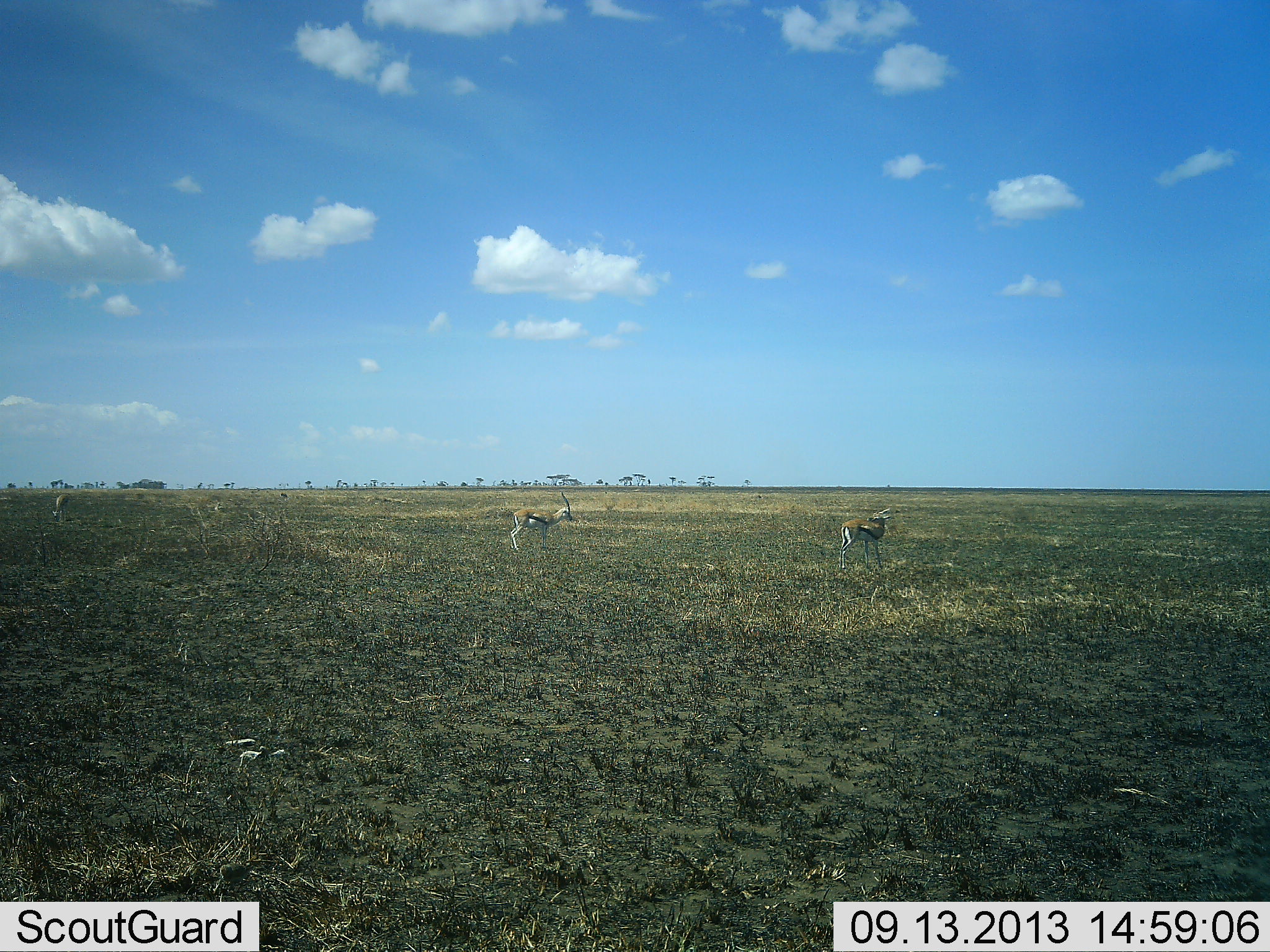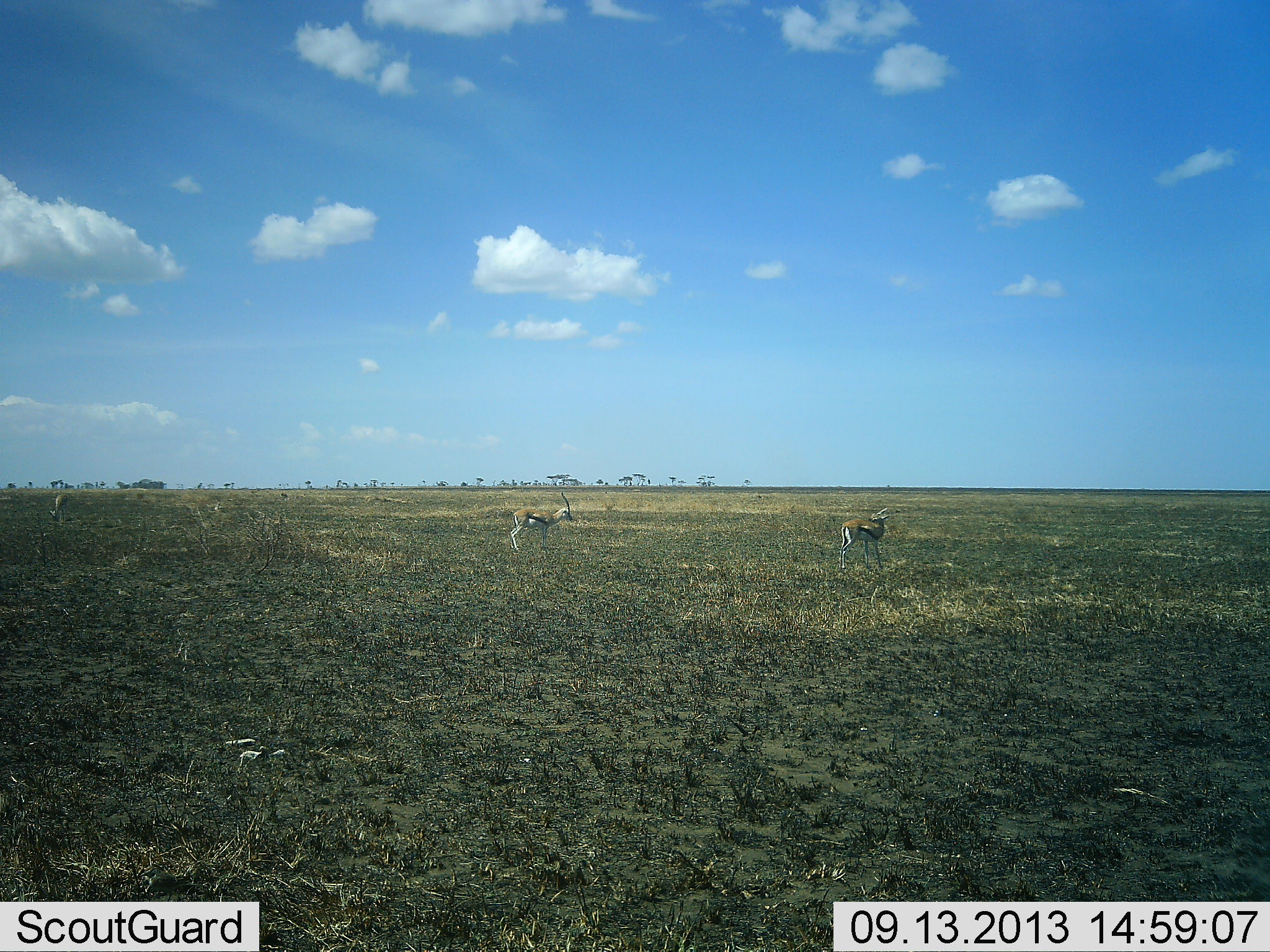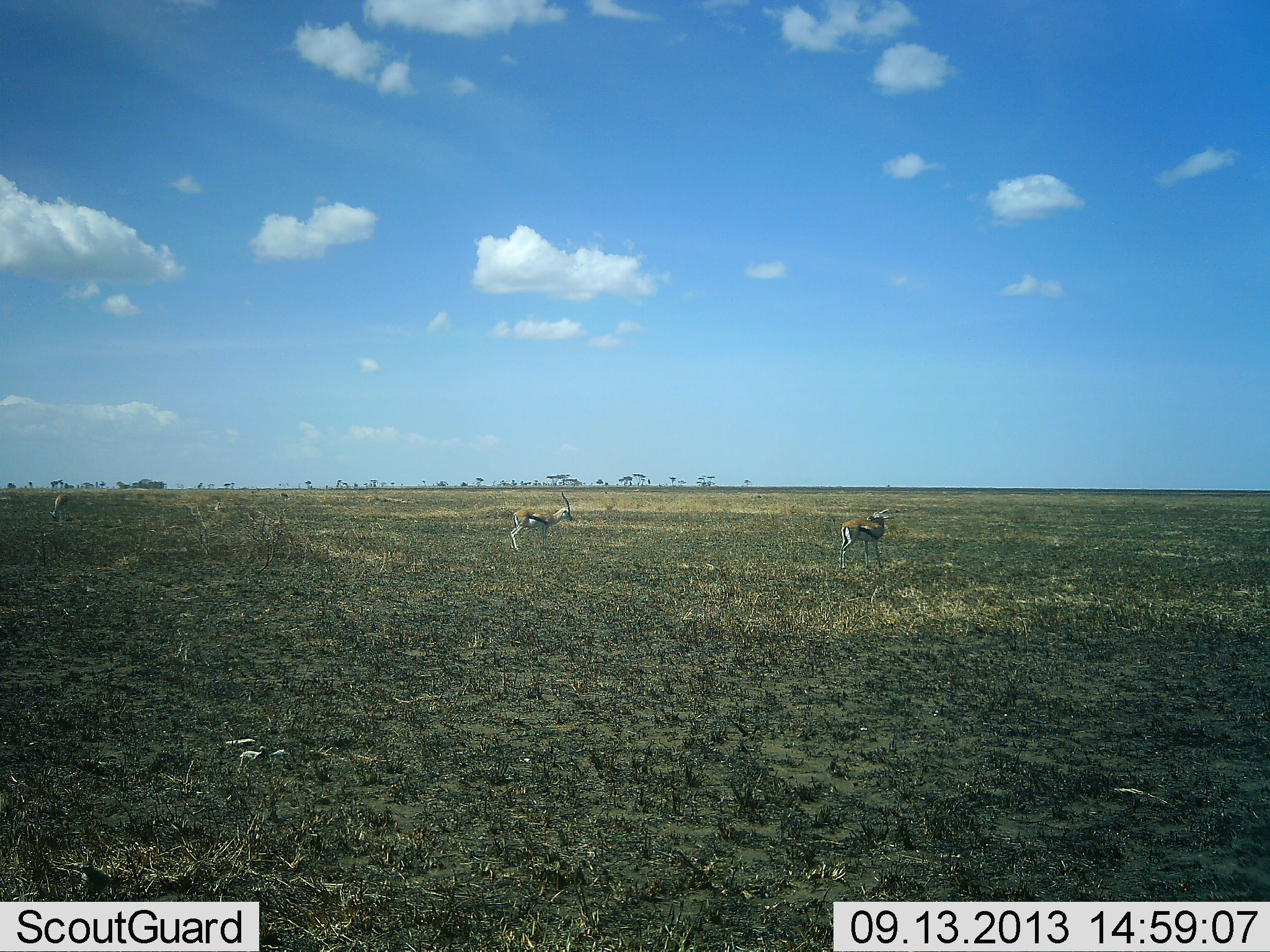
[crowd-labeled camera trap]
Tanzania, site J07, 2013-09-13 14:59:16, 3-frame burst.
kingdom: Animalia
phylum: Chordata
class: Mammalia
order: Artiodactyla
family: Bovidae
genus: Eudorcas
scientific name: Eudorcas thomsonii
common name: thomson's gazelle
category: gazellethomsons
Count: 3.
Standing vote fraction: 89%.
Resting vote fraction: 0%.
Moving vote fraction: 4%.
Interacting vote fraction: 4%.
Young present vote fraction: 0%.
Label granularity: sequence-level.